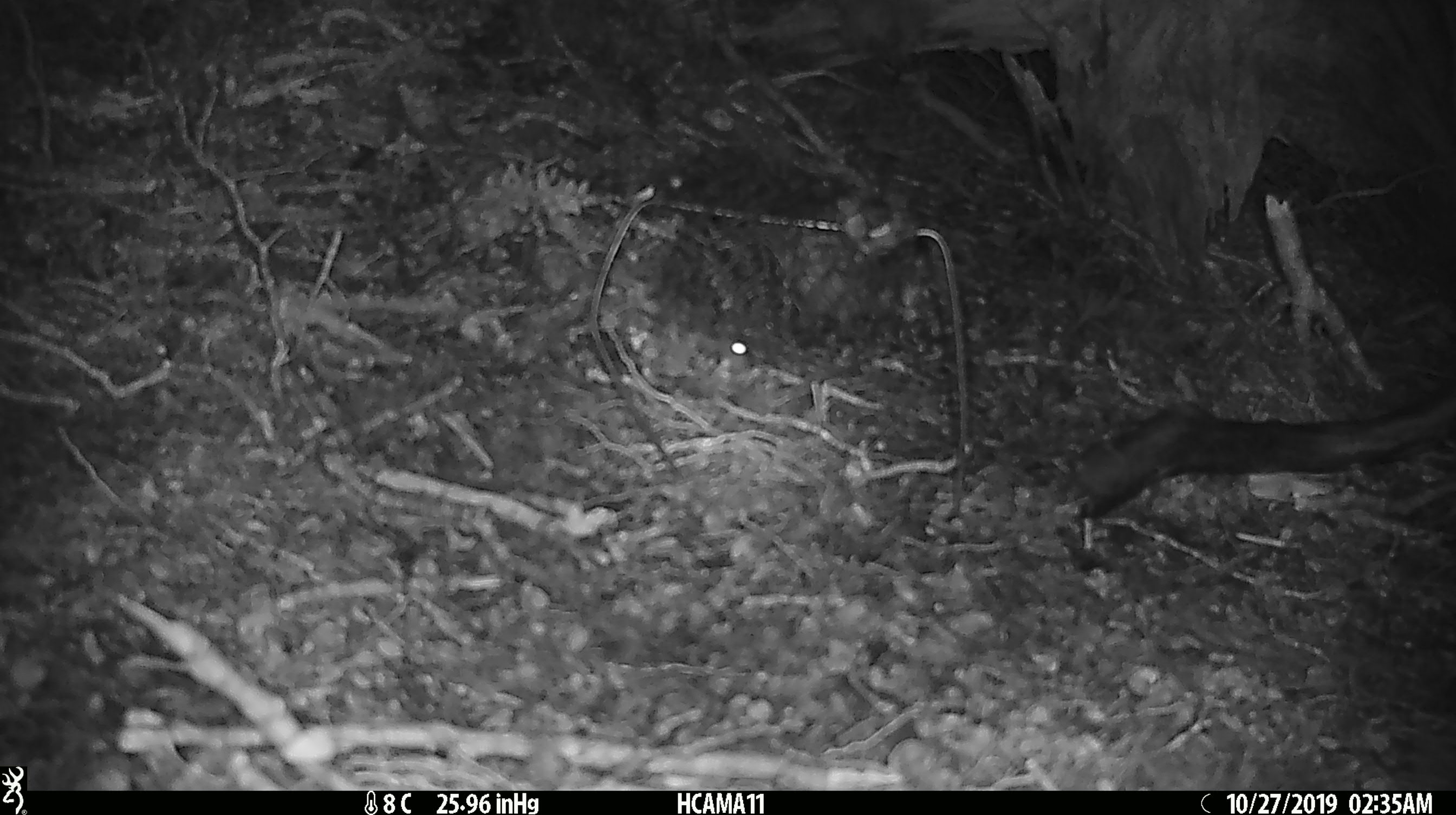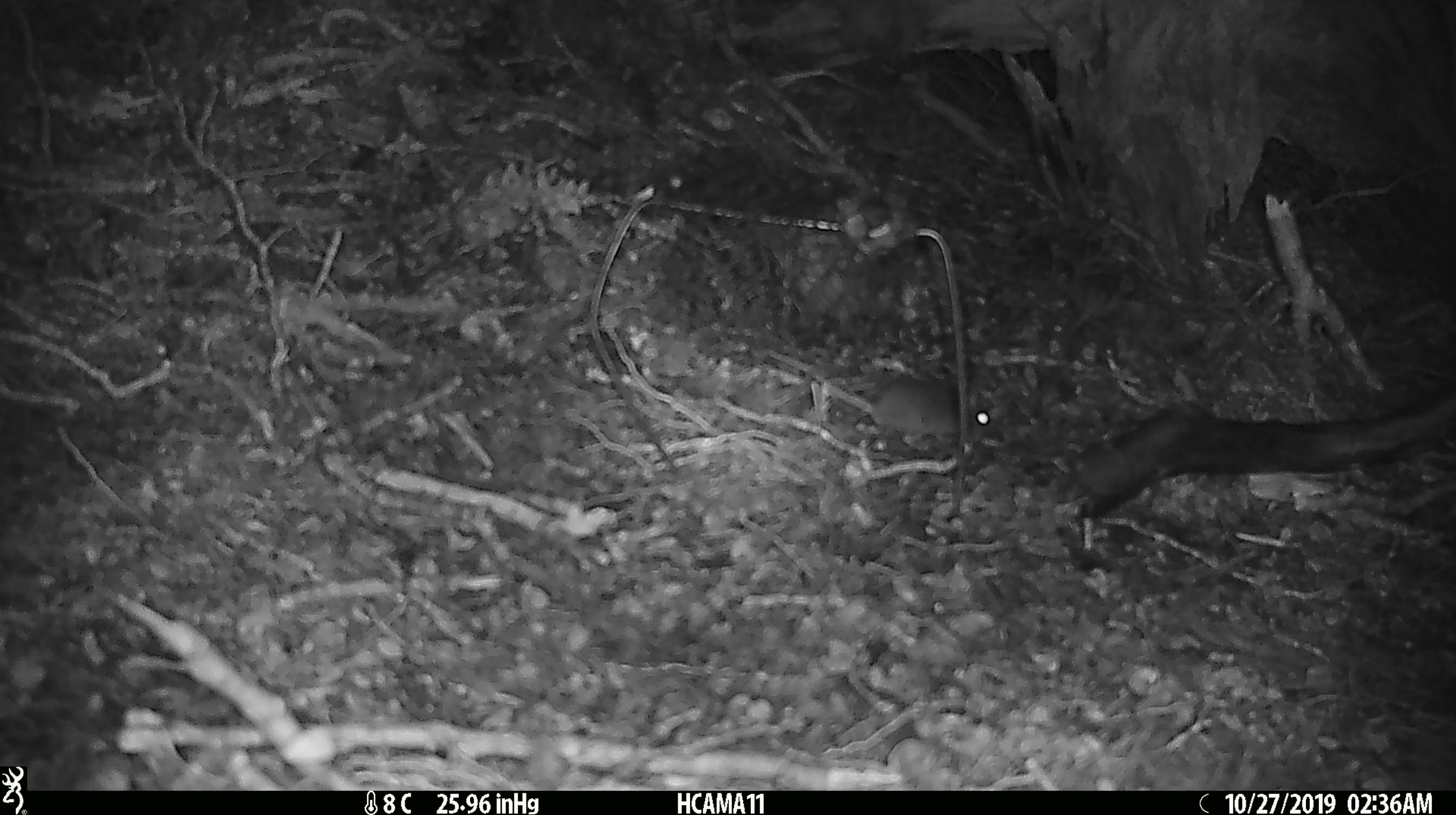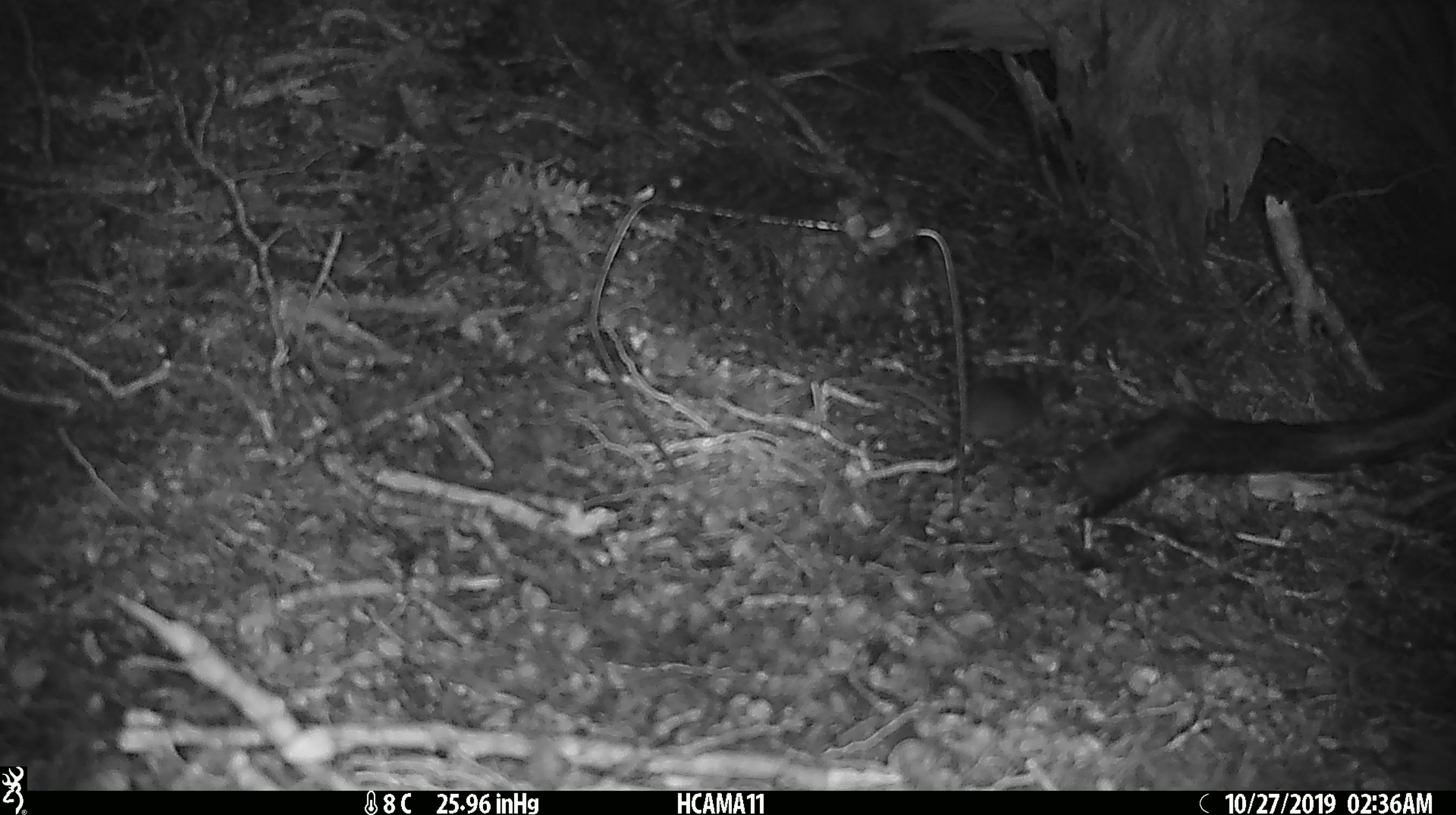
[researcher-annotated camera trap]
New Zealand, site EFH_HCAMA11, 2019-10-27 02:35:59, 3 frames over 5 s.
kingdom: Animalia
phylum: Chordata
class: Mammalia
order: Rodentia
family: Muridae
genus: Mus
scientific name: Mus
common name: mouse